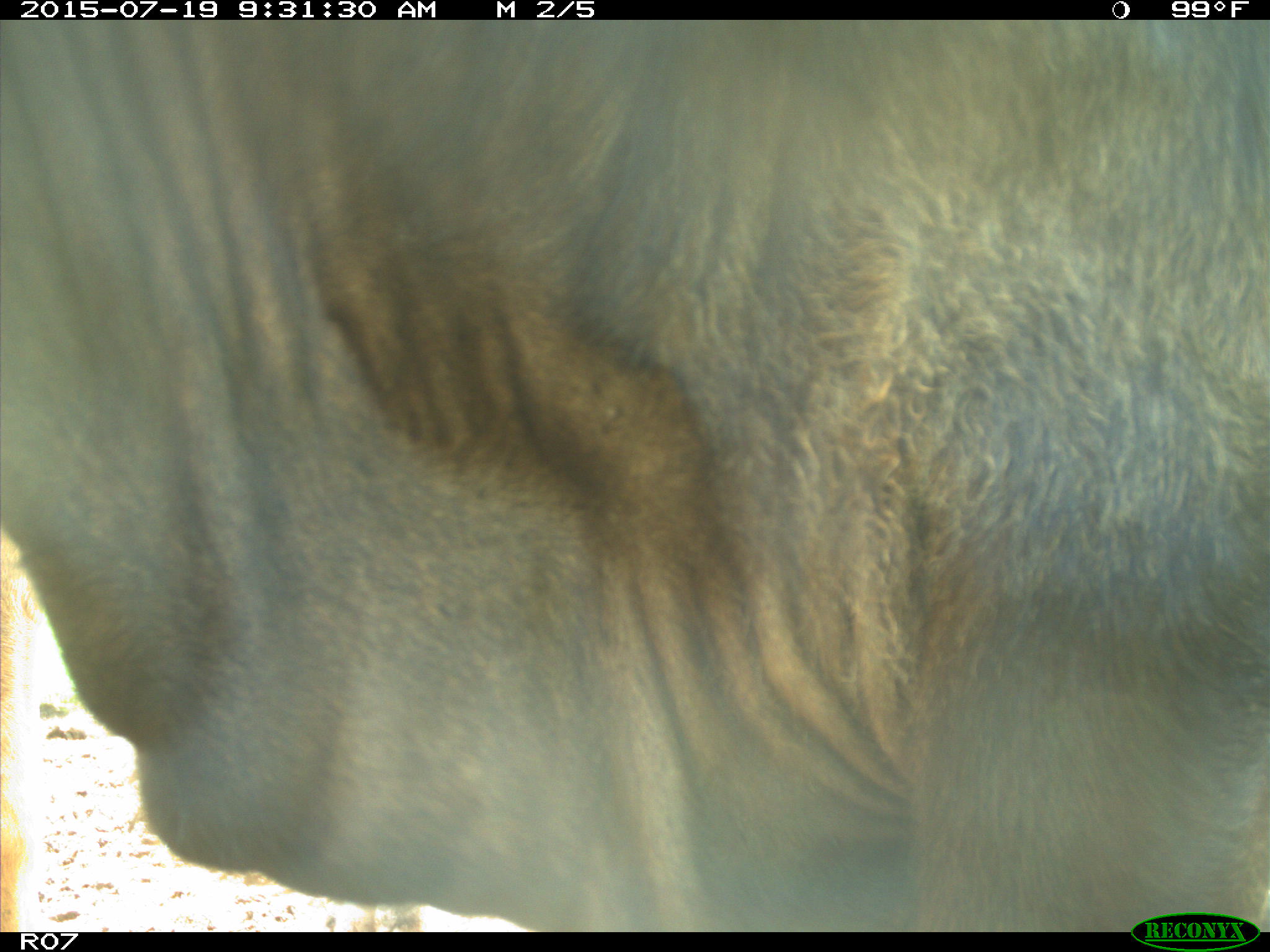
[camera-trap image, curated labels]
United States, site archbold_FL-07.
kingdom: Animalia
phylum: Chordata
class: Mammalia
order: Artiodactyla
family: Bovidae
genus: Bos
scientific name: Bos taurus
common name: domestic cow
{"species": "Bos taurus (domestic cow)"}